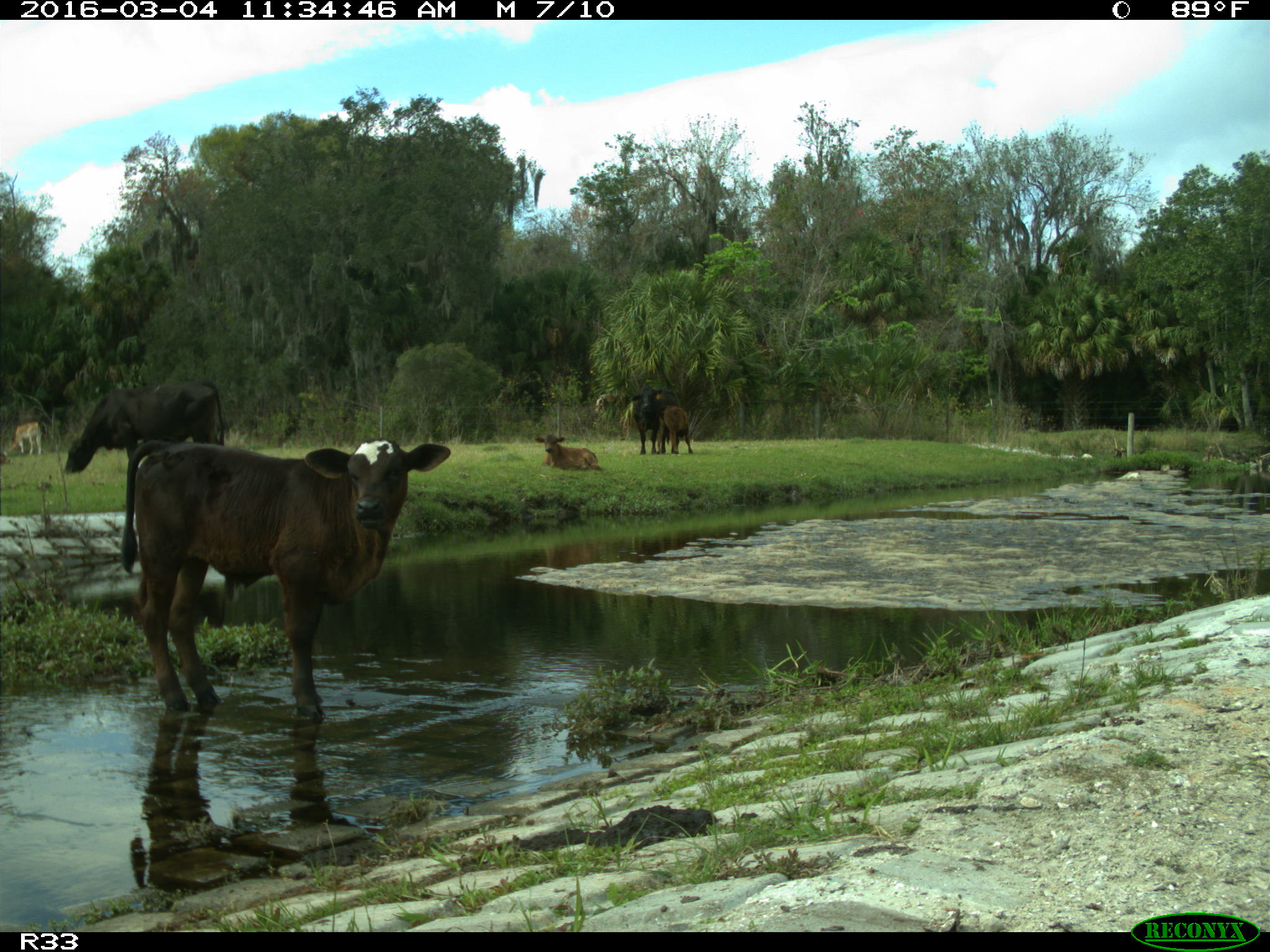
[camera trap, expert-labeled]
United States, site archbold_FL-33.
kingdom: Animalia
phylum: Chordata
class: Mammalia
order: Artiodactyla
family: Bovidae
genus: Bos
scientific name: Bos taurus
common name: domestic cow